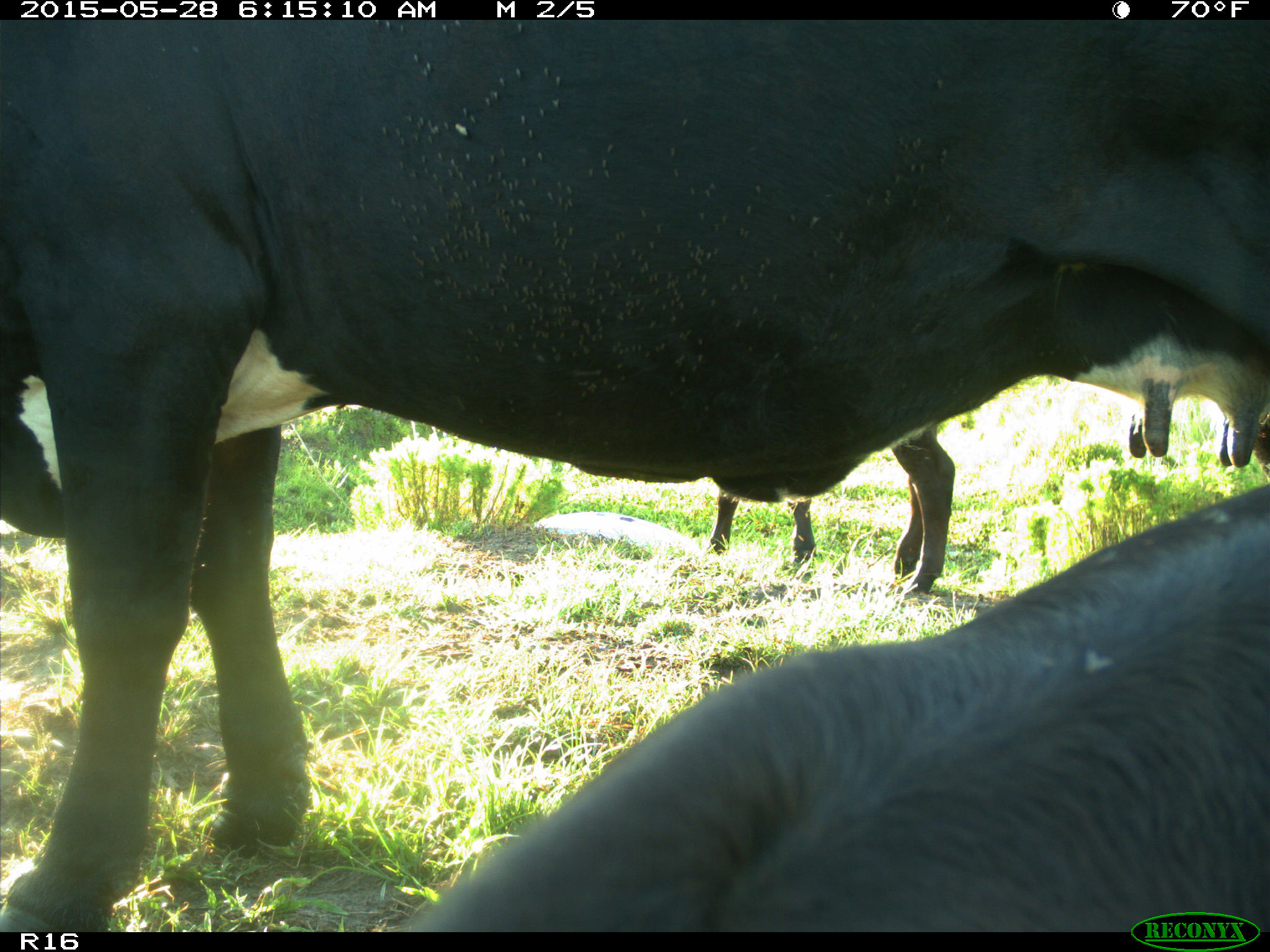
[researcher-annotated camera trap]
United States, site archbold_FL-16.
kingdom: Animalia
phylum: Chordata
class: Mammalia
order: Artiodactyla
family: Bovidae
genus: Bos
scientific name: Bos taurus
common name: domestic cow